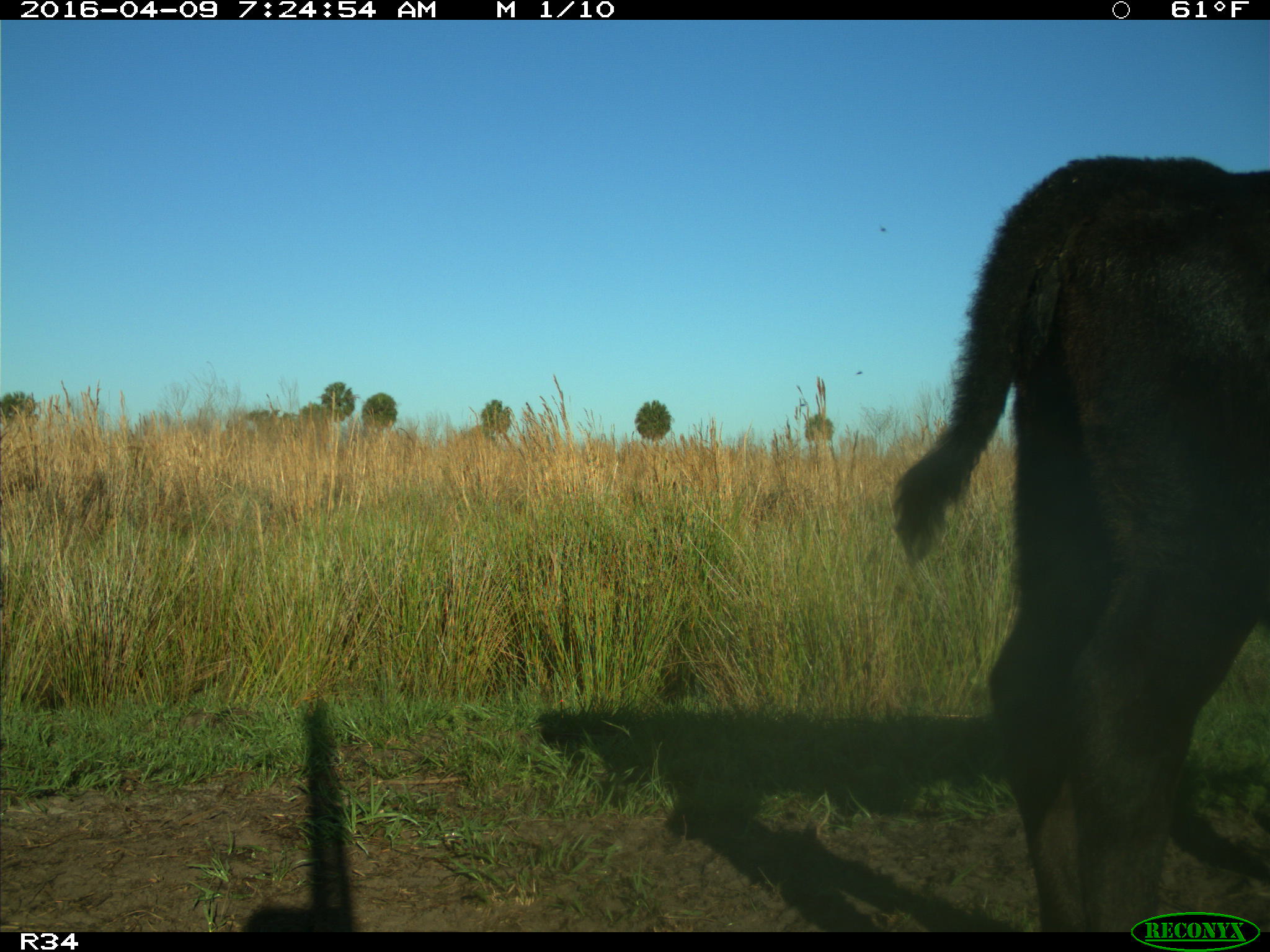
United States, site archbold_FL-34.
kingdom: Animalia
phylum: Chordata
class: Mammalia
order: Artiodactyla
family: Bovidae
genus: Bos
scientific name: Bos taurus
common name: domestic cow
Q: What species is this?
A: Bos taurus (domestic cow).